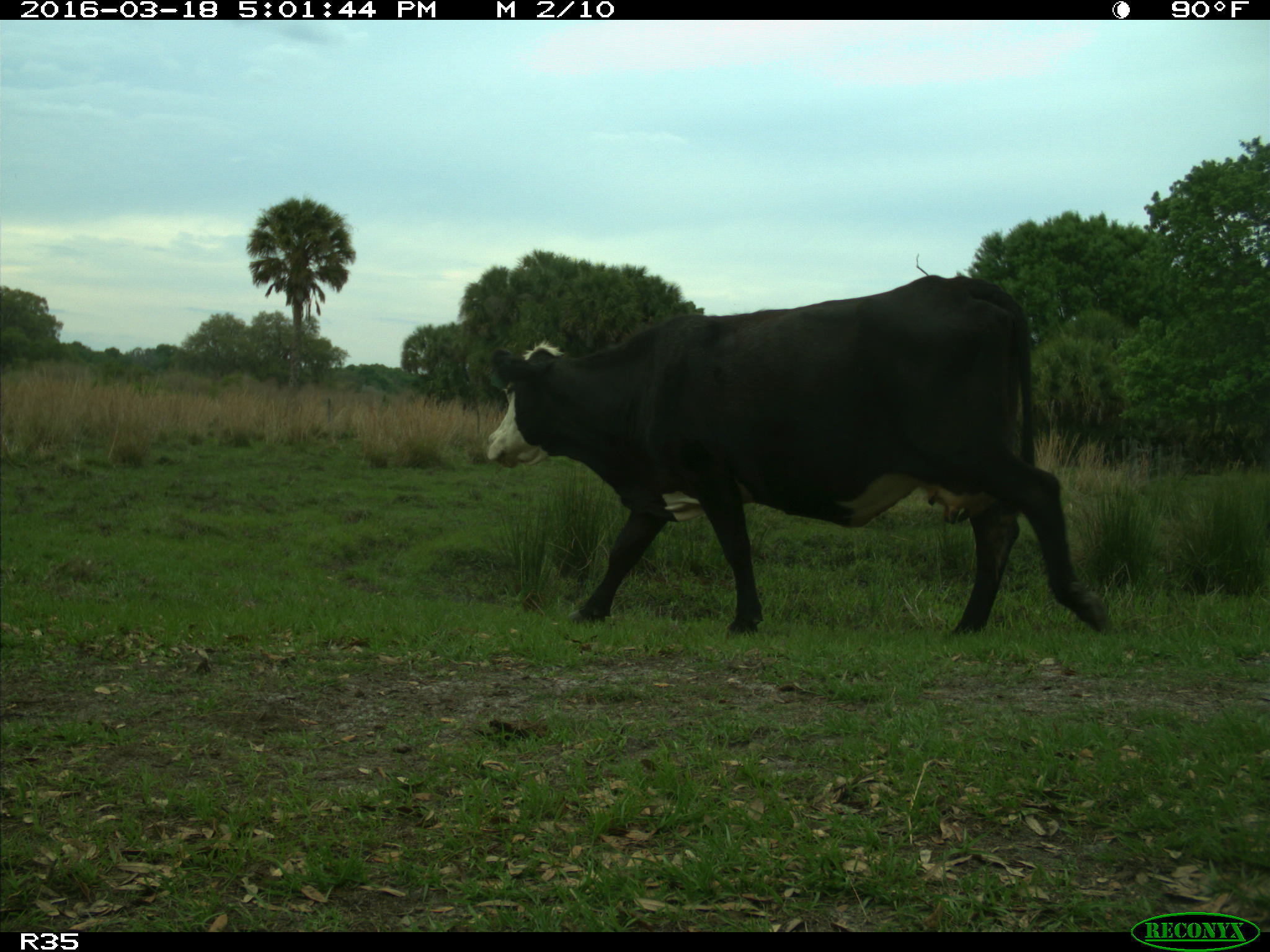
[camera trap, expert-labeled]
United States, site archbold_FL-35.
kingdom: Animalia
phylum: Chordata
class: Mammalia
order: Artiodactyla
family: Bovidae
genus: Bos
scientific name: Bos taurus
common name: domestic cow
Bos taurus (domestic cow).